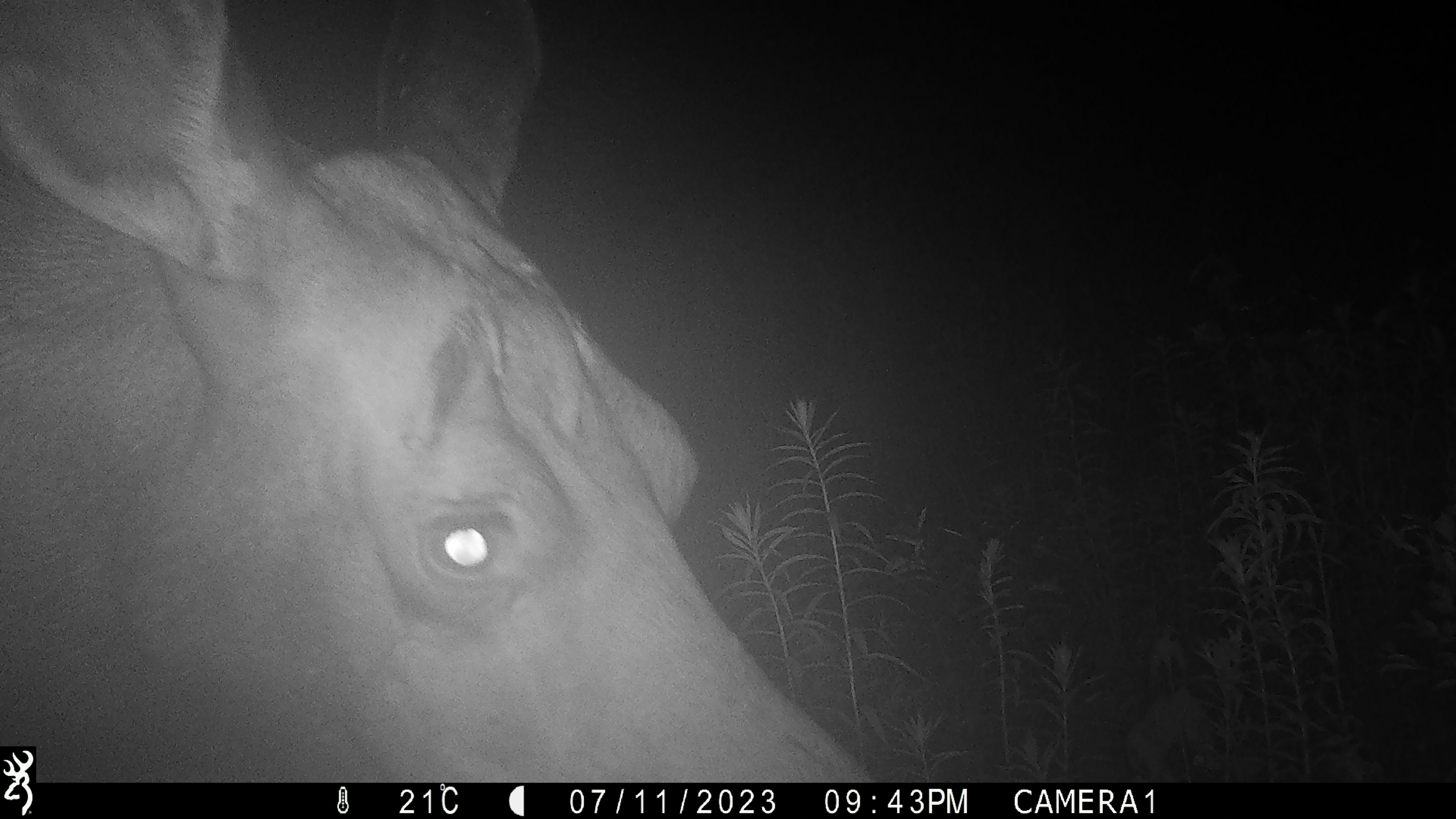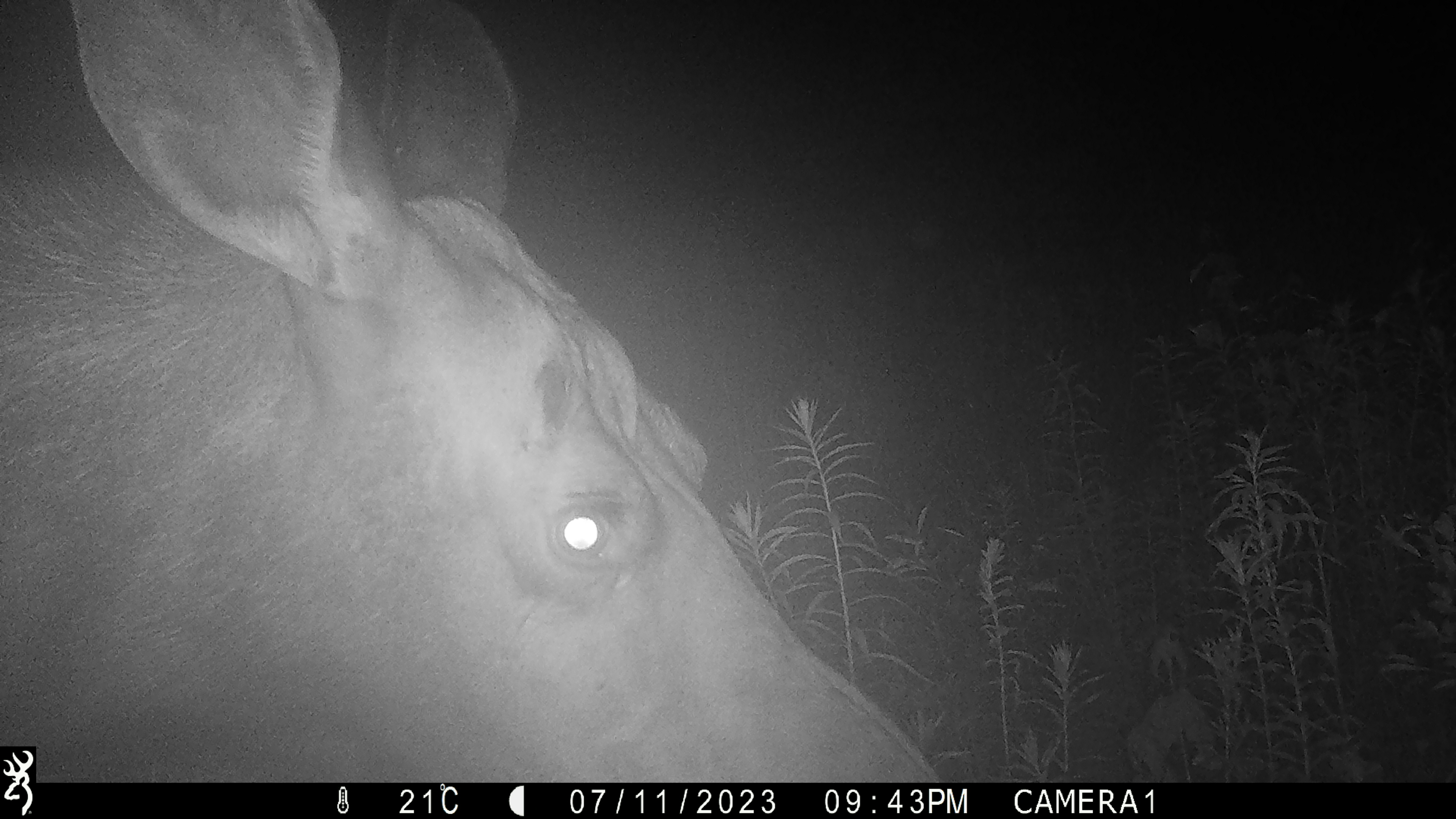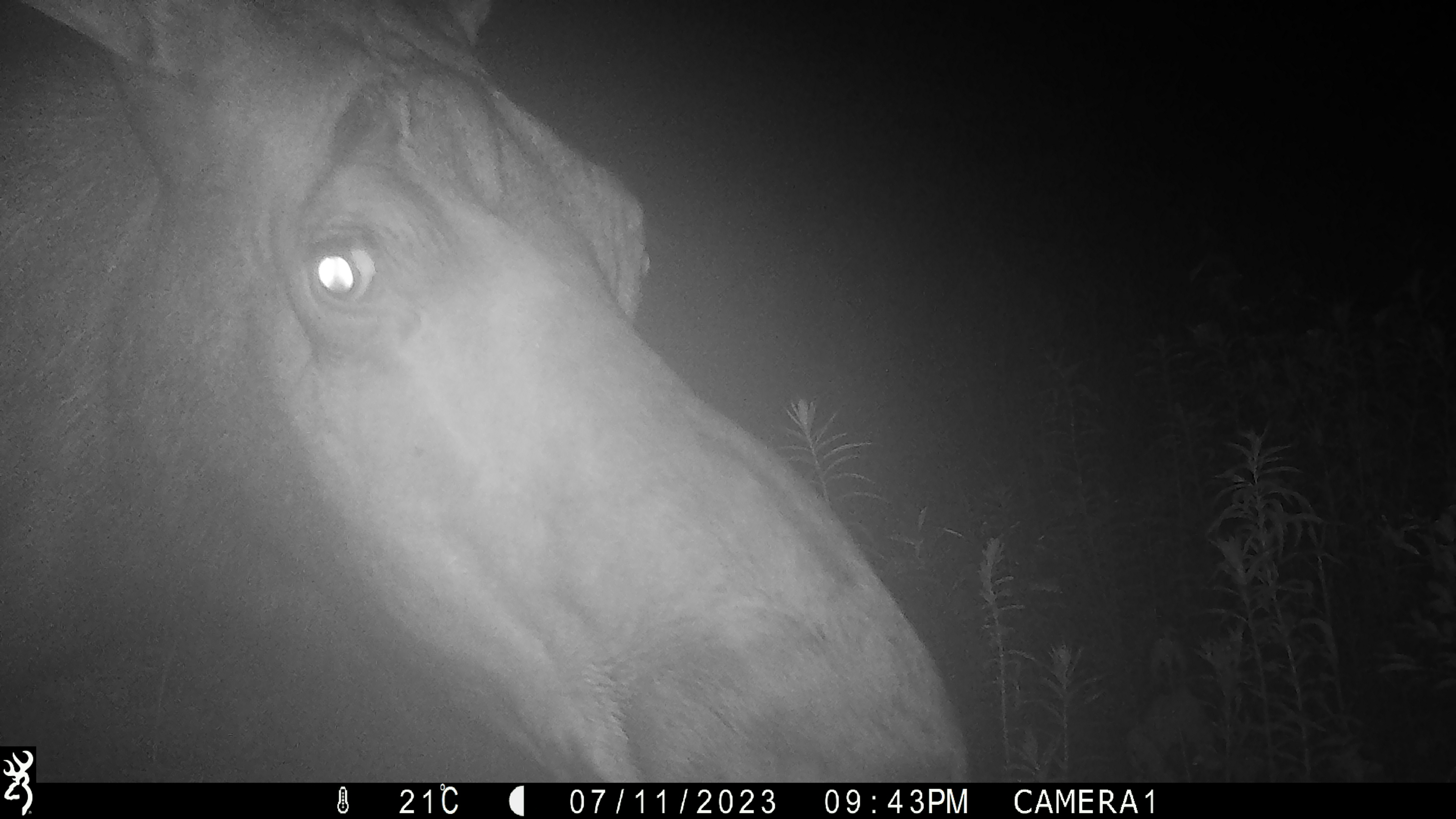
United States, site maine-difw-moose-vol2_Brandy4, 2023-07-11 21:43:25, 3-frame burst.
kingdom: Animalia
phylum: Chordata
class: Mammalia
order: Artiodactyla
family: Cervidae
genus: Alces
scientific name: Alces alces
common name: moose